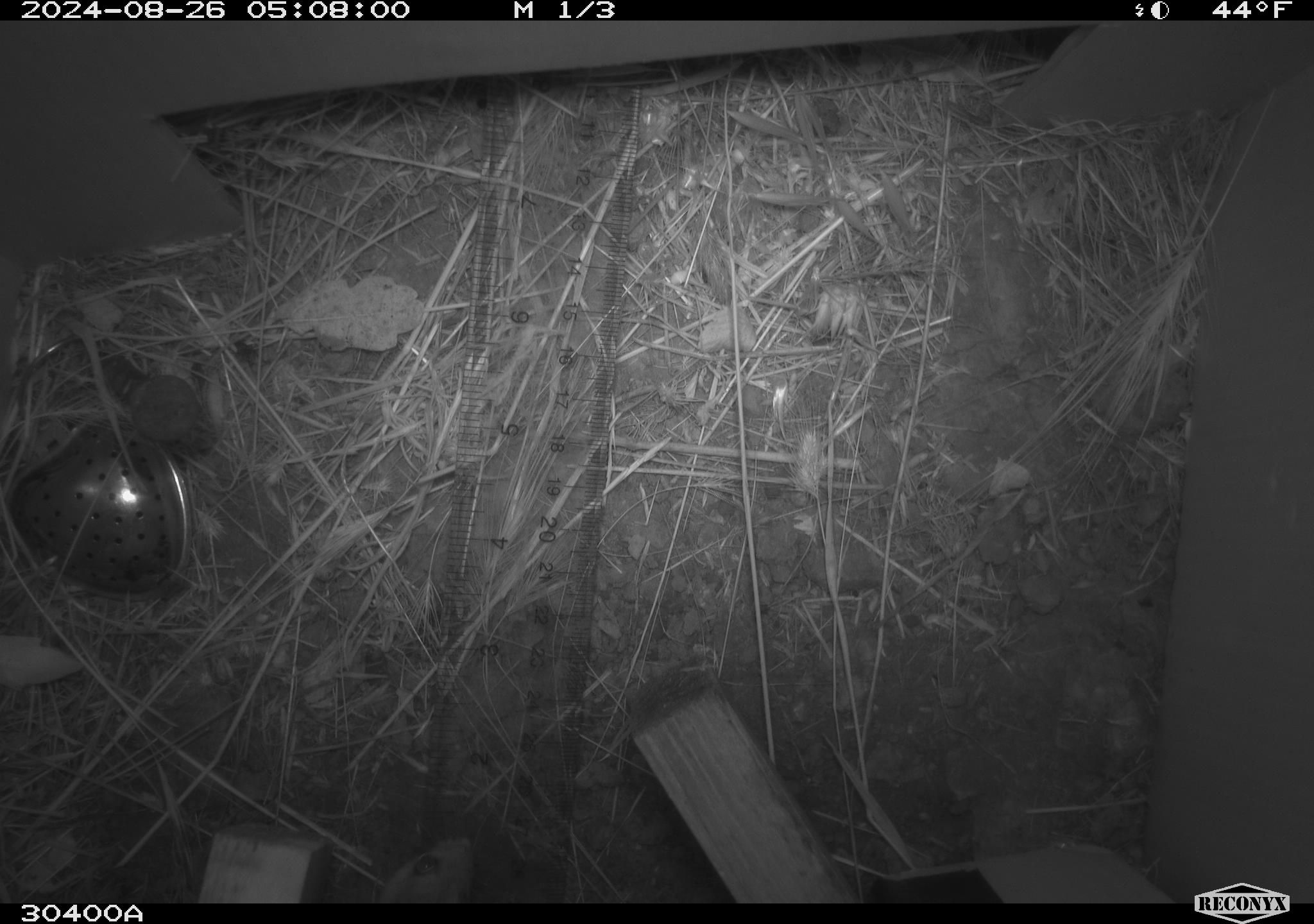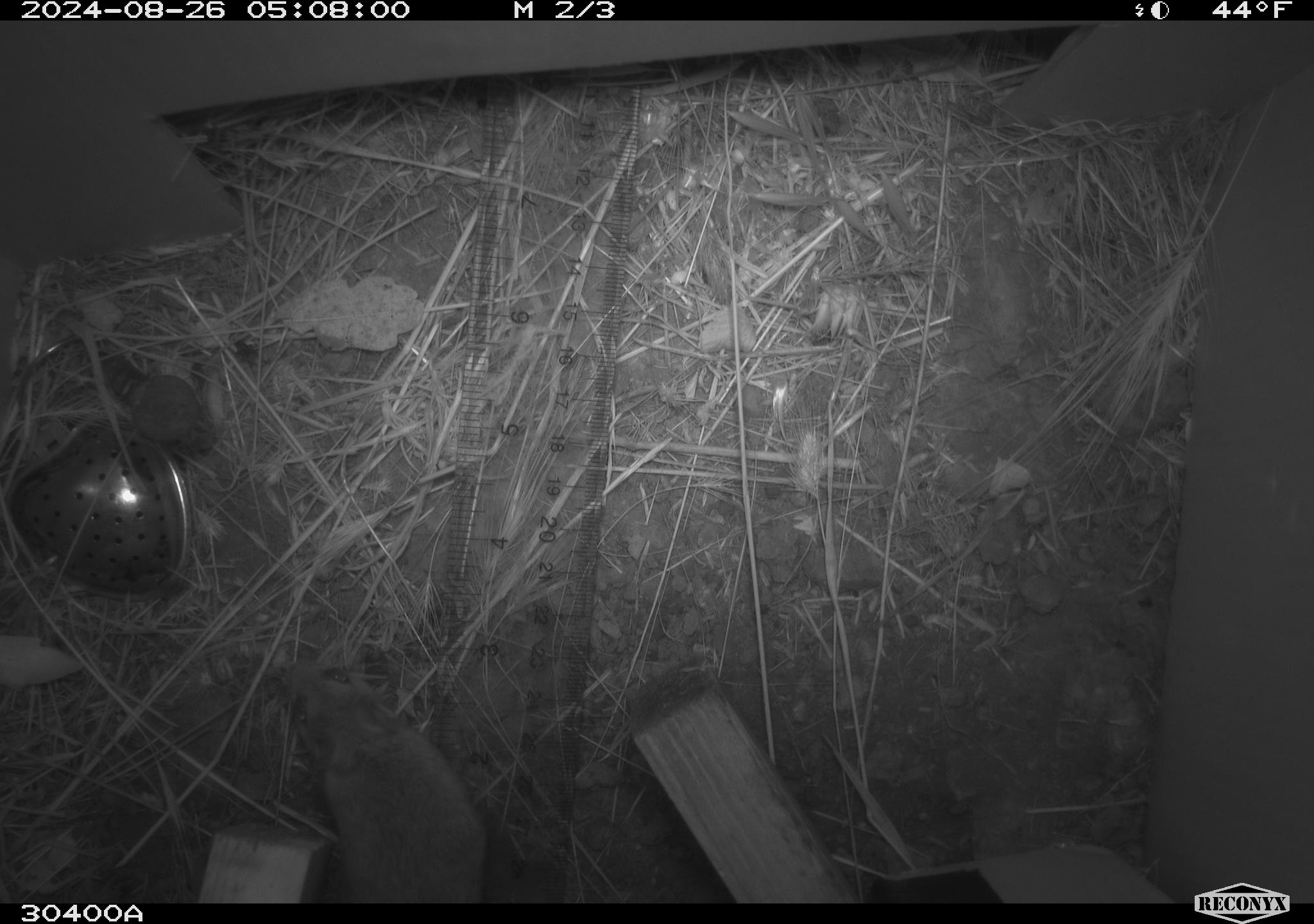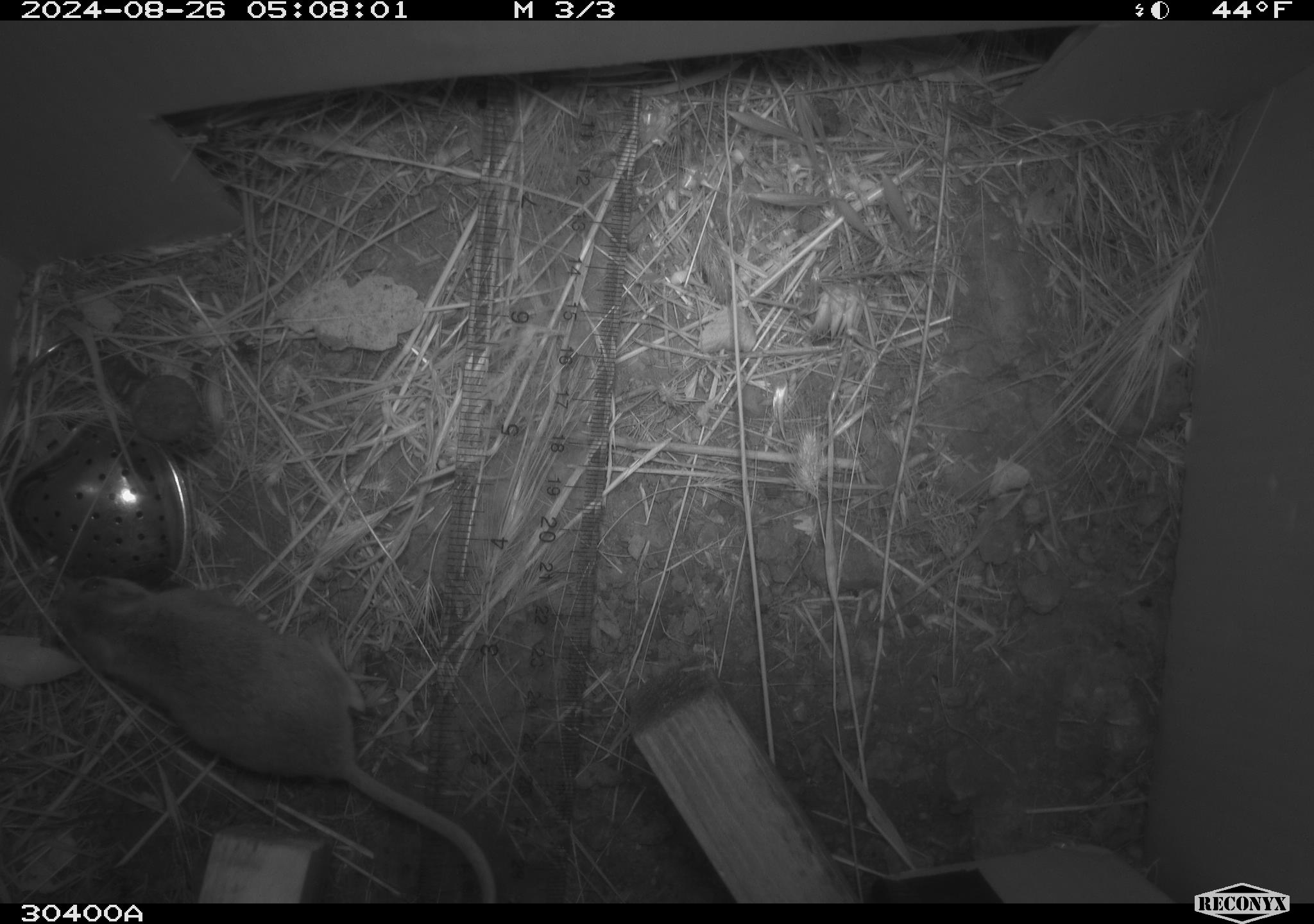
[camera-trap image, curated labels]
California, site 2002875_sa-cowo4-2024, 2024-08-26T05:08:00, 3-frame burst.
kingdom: Animalia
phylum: Chordata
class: Mammalia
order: Rodentia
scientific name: Rodentia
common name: rodent